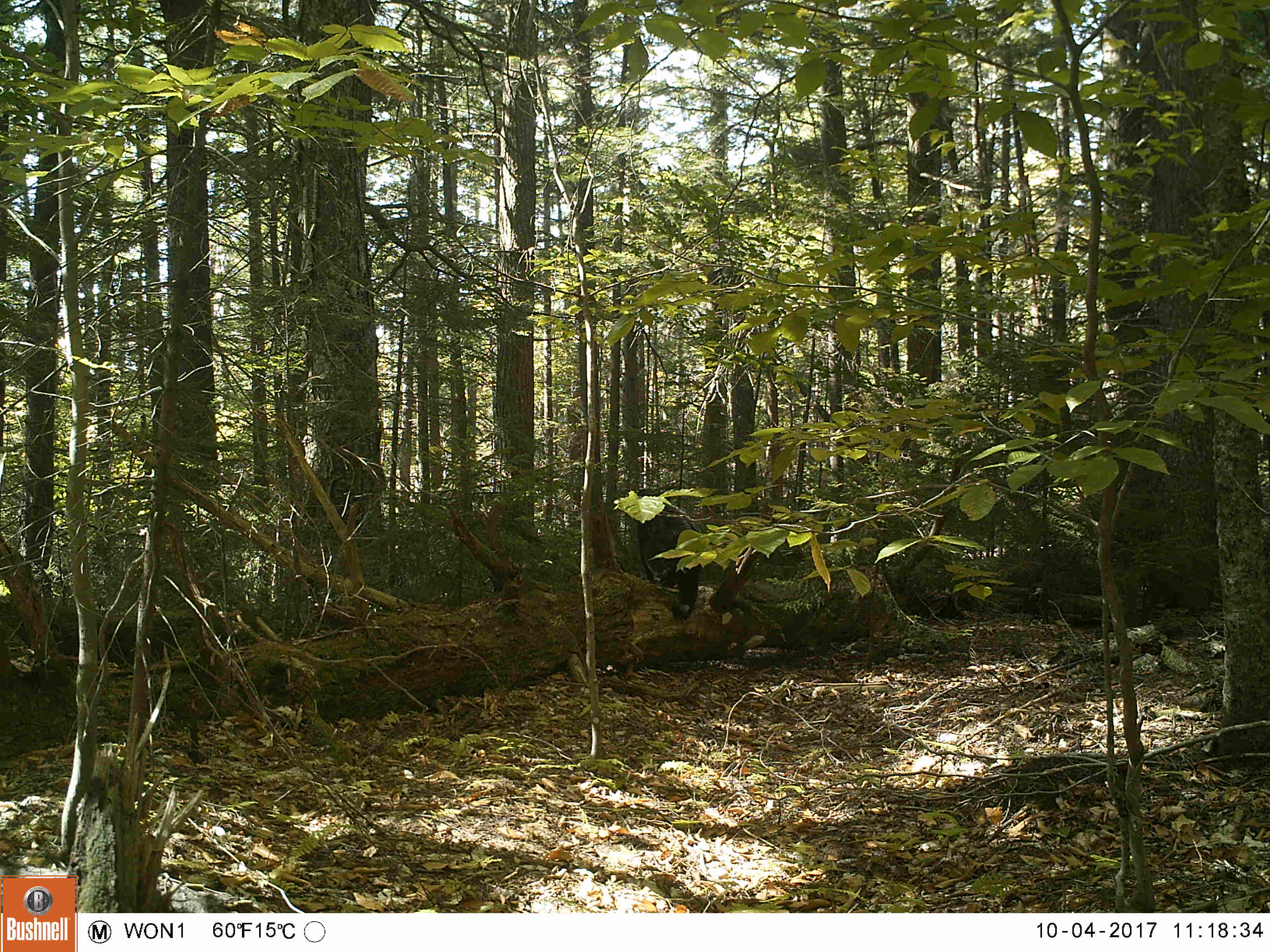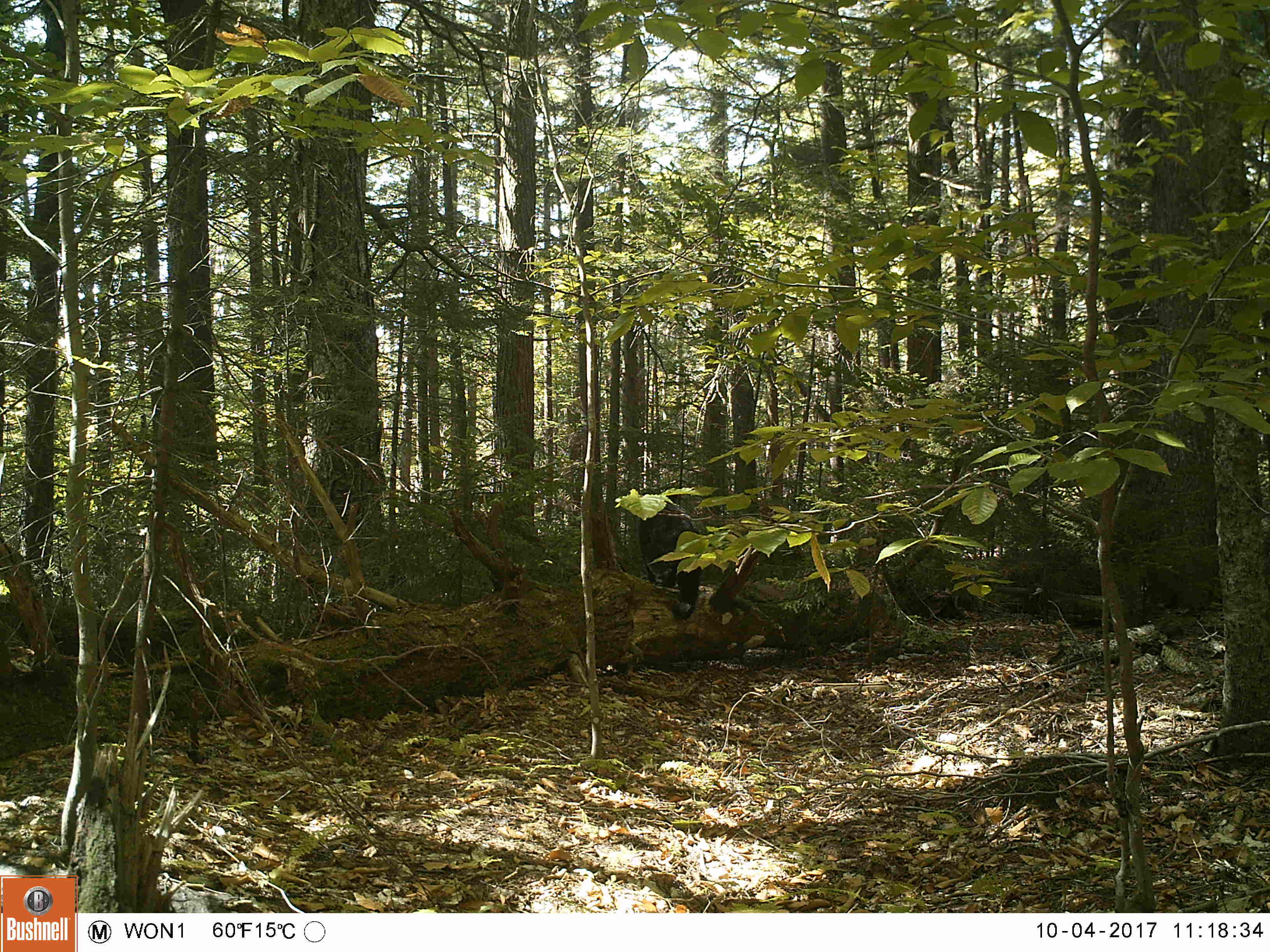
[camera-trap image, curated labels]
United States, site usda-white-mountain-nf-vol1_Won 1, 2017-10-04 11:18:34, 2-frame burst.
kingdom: Animalia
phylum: Chordata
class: Mammalia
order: Carnivora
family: Ursidae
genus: Ursus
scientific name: Ursus americanus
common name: black bear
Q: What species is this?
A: Black bear (Ursus americanus).